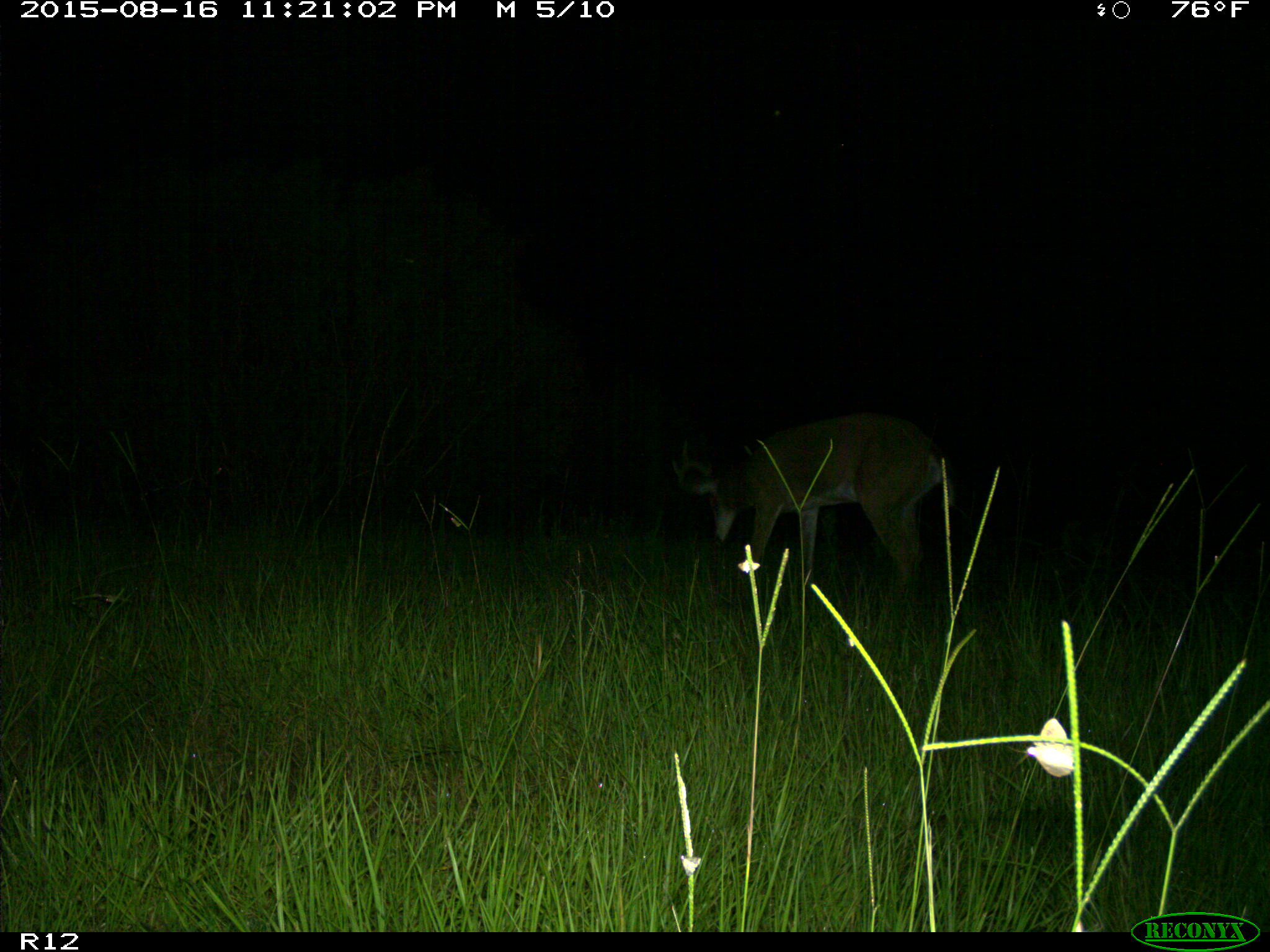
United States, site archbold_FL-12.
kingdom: Animalia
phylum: Chordata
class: Mammalia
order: Artiodactyla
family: Cervidae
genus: Odocoileus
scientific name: Odocoileus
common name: deer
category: unidentified deer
Unidentified deer (deer) (Odocoileus).